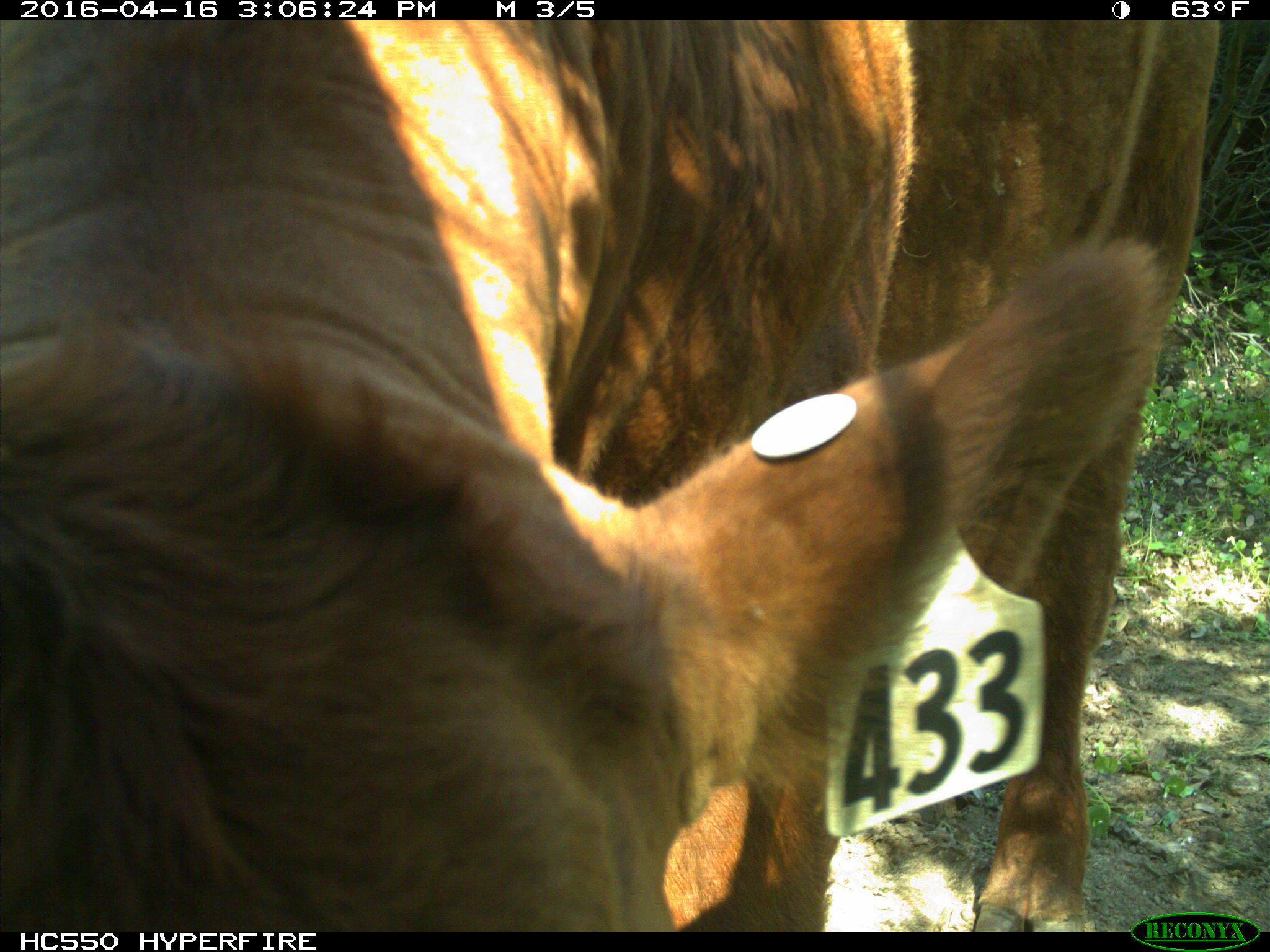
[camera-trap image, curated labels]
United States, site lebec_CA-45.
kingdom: Animalia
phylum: Chordata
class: Mammalia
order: Artiodactyla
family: Bovidae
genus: Bos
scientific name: Bos taurus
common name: domestic cow